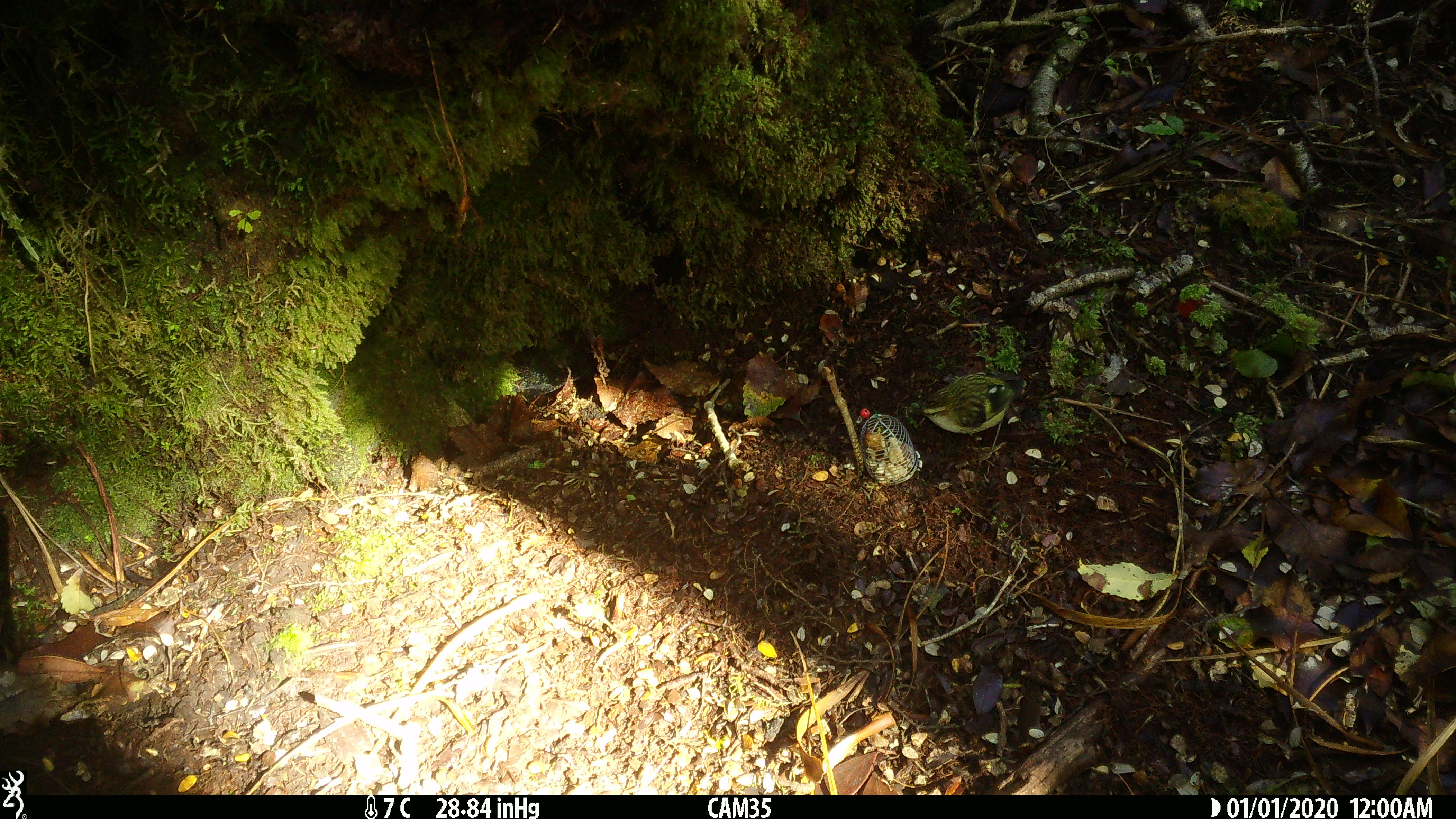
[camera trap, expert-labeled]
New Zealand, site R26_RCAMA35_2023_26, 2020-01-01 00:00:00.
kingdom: Animalia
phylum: Chordata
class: Aves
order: Passeriformes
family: Acanthisittidae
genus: Acanthisitta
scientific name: Acanthisitta chloris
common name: rifleman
Rifleman (Acanthisitta chloris).